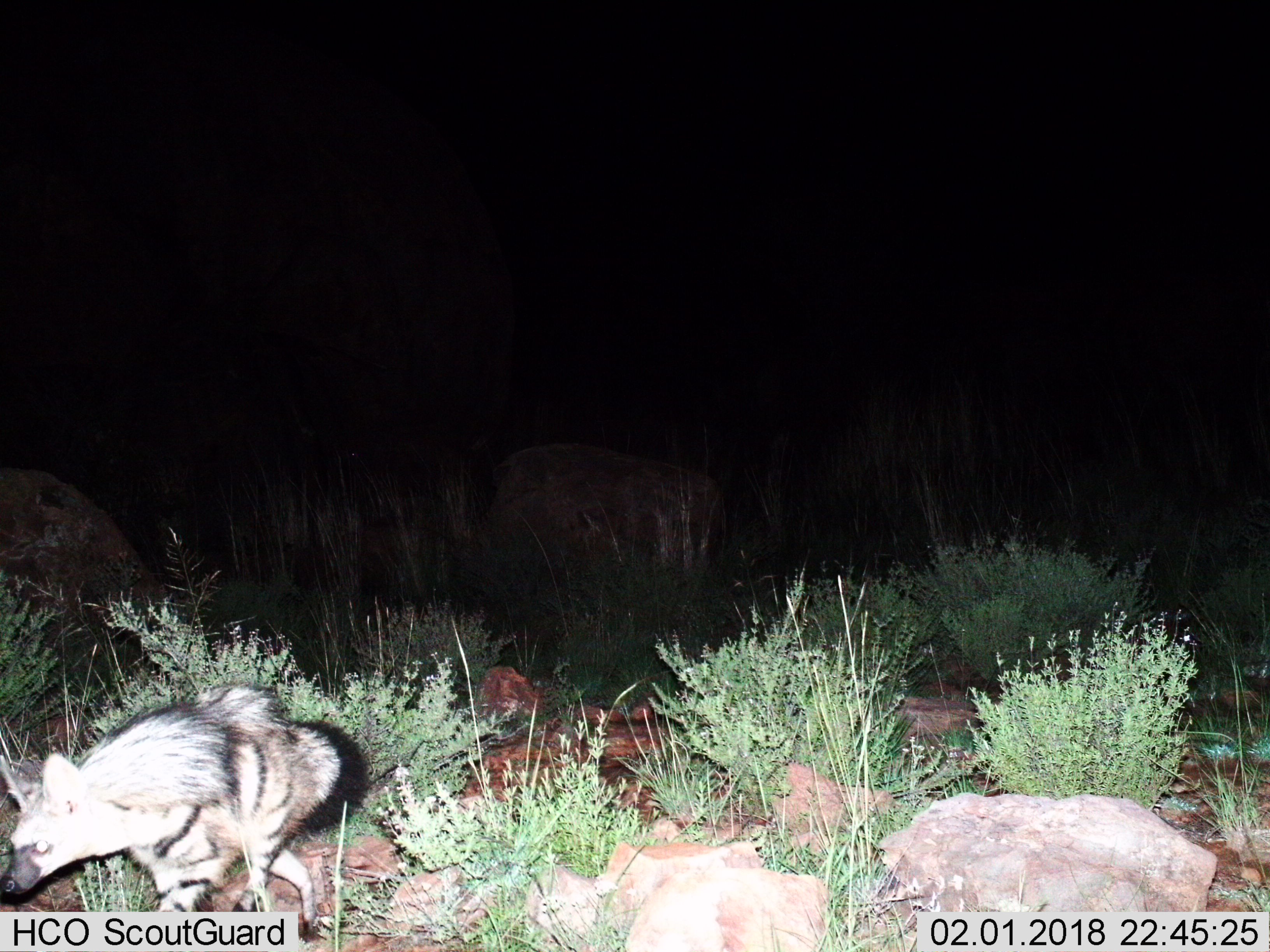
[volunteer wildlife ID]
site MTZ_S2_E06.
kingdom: Animalia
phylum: Chordata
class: Mammalia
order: Carnivora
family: Hyaenidae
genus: Proteles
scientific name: Proteles cristatus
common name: aardwolf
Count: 1.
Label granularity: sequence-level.